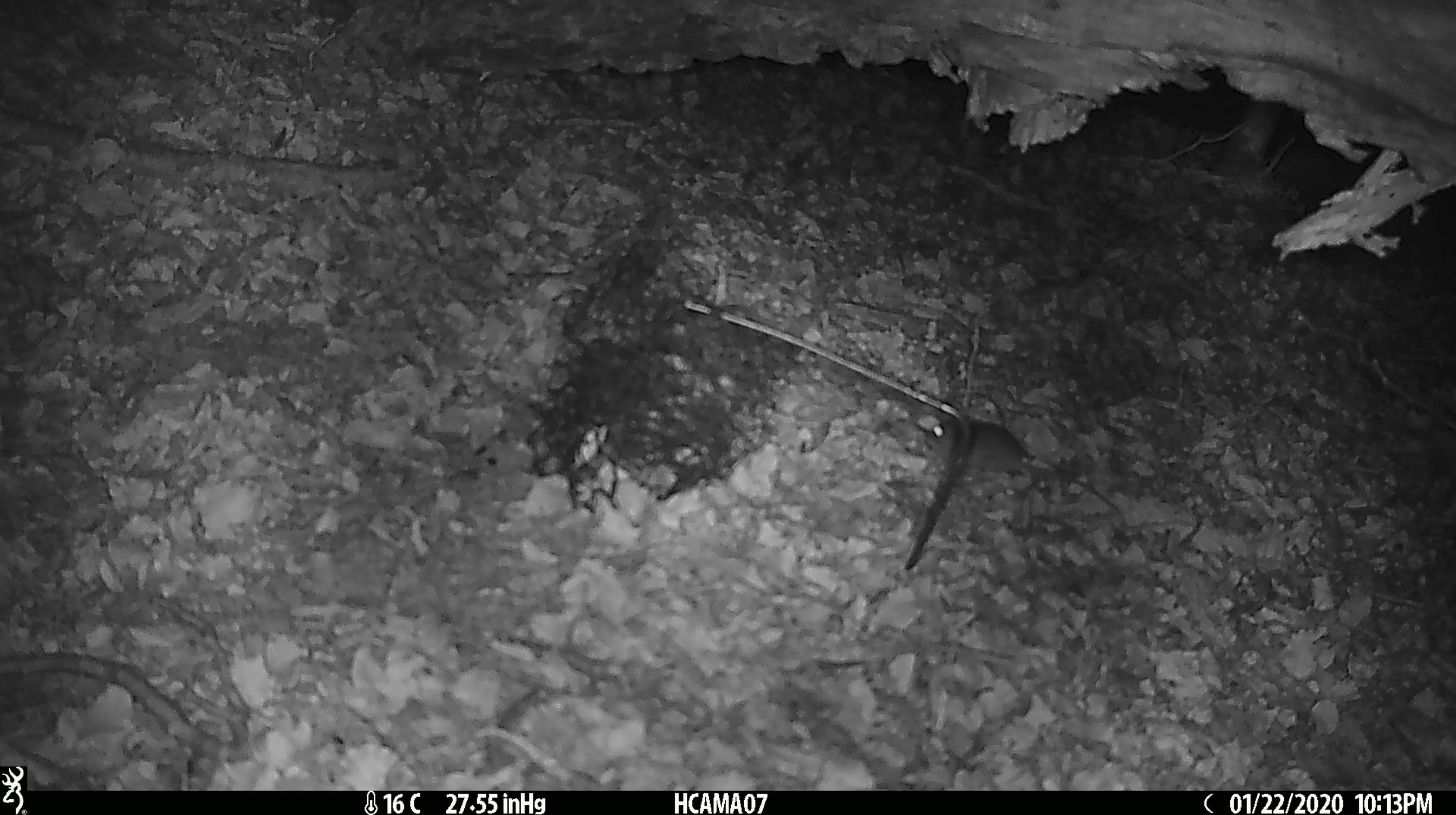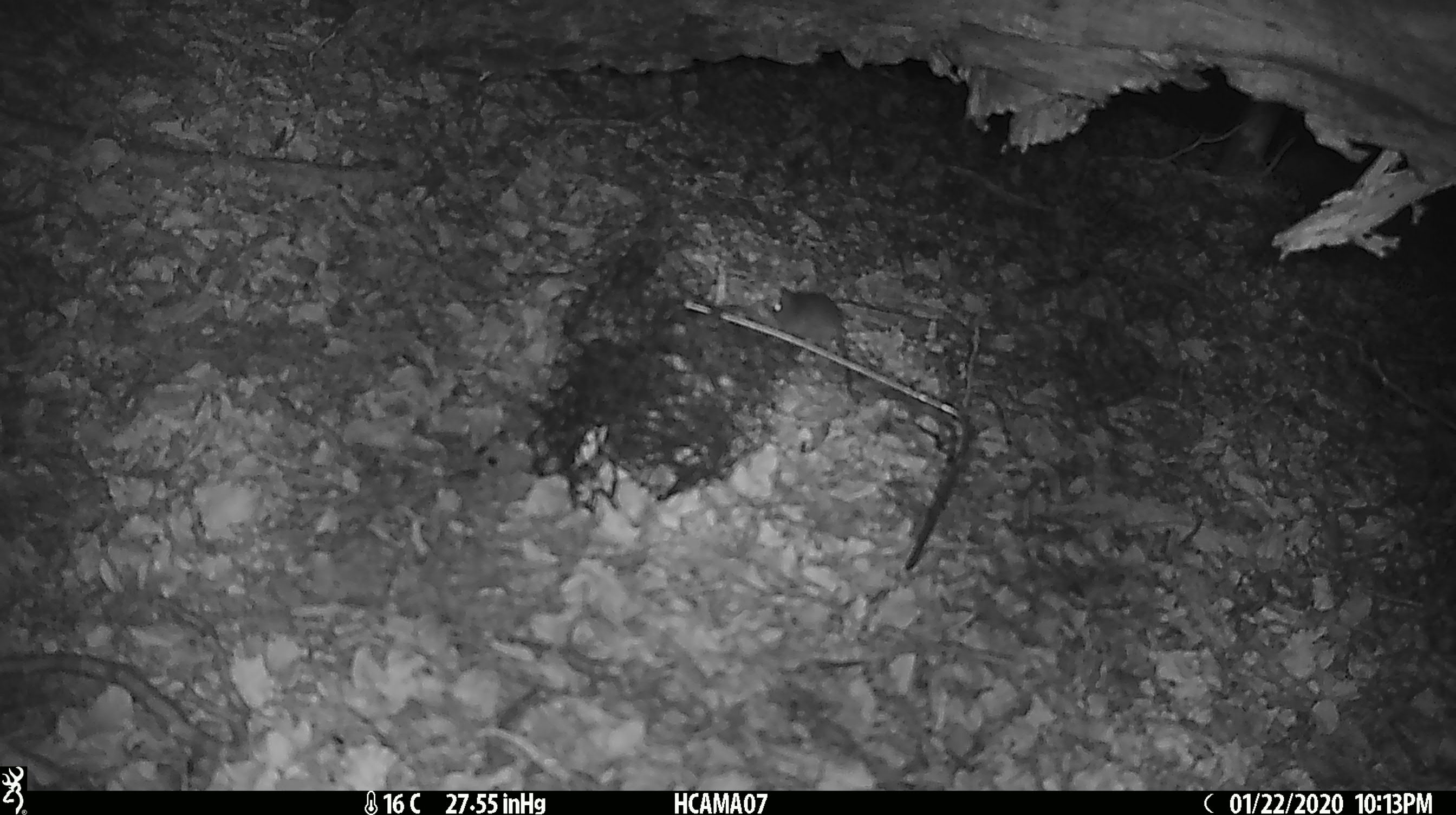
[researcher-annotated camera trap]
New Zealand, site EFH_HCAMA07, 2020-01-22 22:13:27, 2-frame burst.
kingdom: Animalia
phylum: Chordata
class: Mammalia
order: Rodentia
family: Muridae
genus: Mus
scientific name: Mus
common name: mouse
Mouse (Mus).